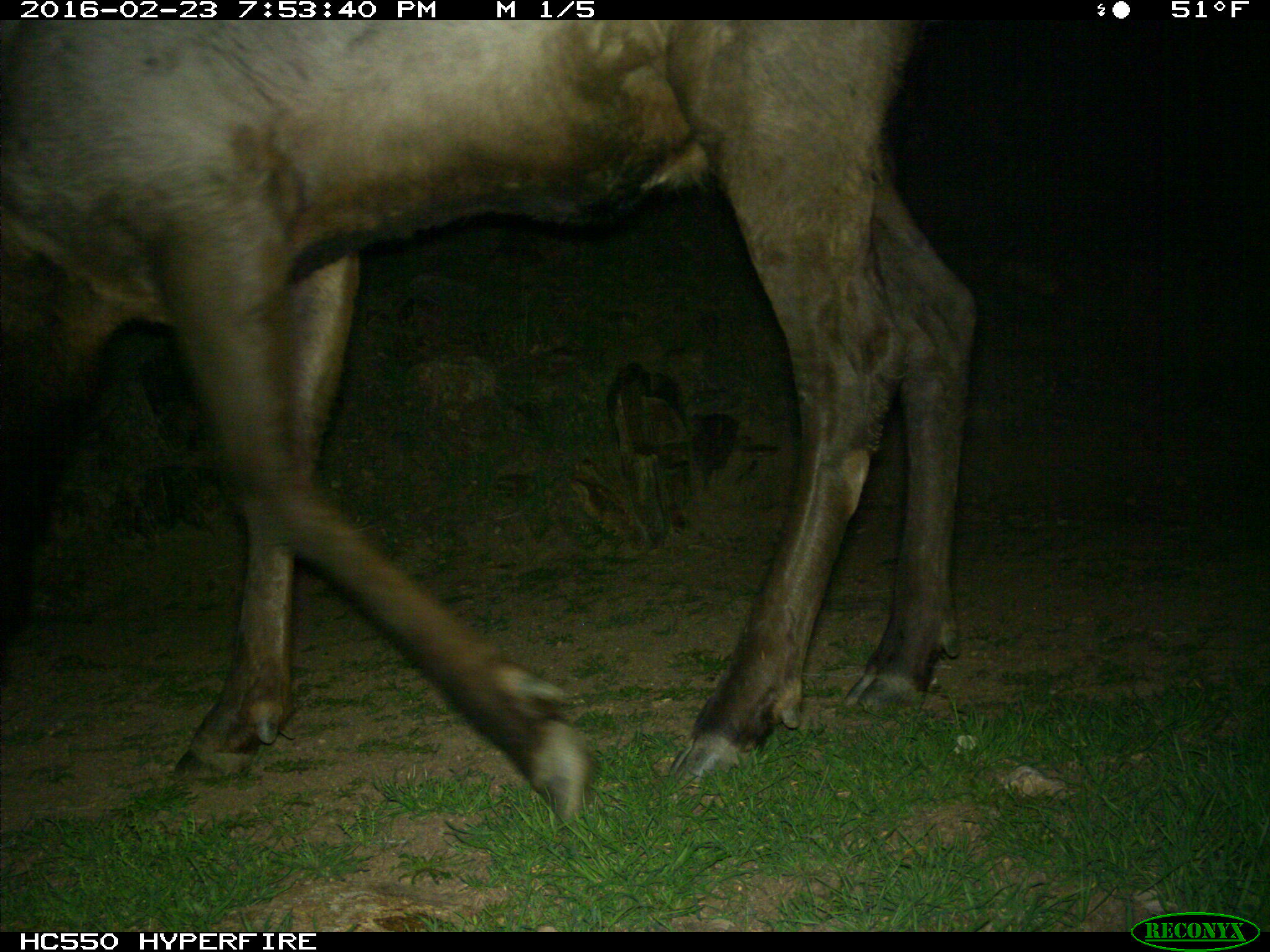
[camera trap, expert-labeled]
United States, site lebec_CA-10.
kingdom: Animalia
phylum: Chordata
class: Mammalia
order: Artiodactyla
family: Cervidae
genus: Cervus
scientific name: Cervus canadensis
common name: elk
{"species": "Cervus canadensis (elk)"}